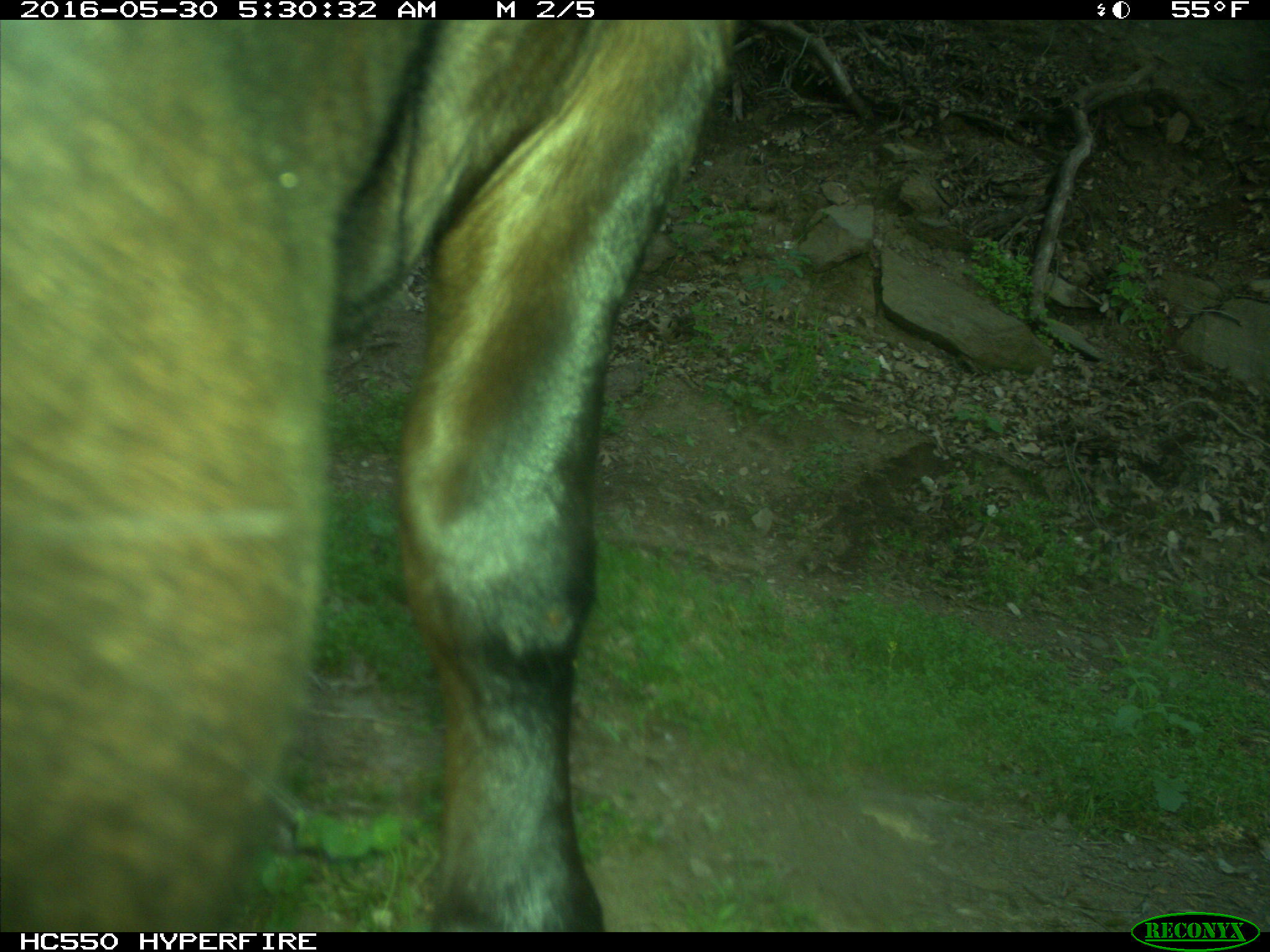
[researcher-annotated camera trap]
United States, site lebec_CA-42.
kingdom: Animalia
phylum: Chordata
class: Mammalia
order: Artiodactyla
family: Bovidae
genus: Bos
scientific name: Bos taurus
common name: domestic cow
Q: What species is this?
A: Bos taurus (domestic cow).